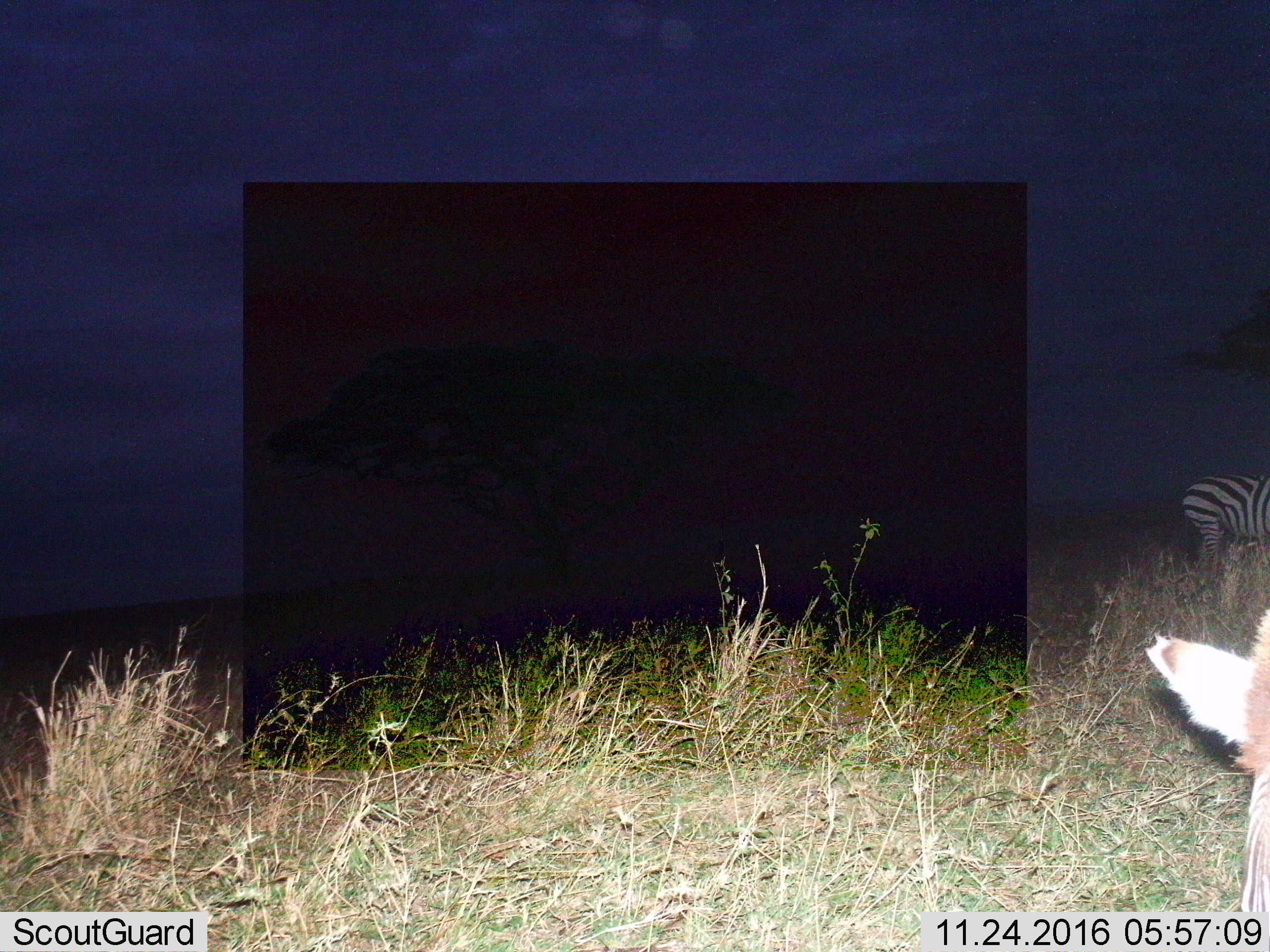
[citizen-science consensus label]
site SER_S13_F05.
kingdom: Animalia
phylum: Chordata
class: Mammalia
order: Perissodactyla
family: Equidae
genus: Equus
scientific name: Equus quagga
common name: plains zebra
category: zebraplains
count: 2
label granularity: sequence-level